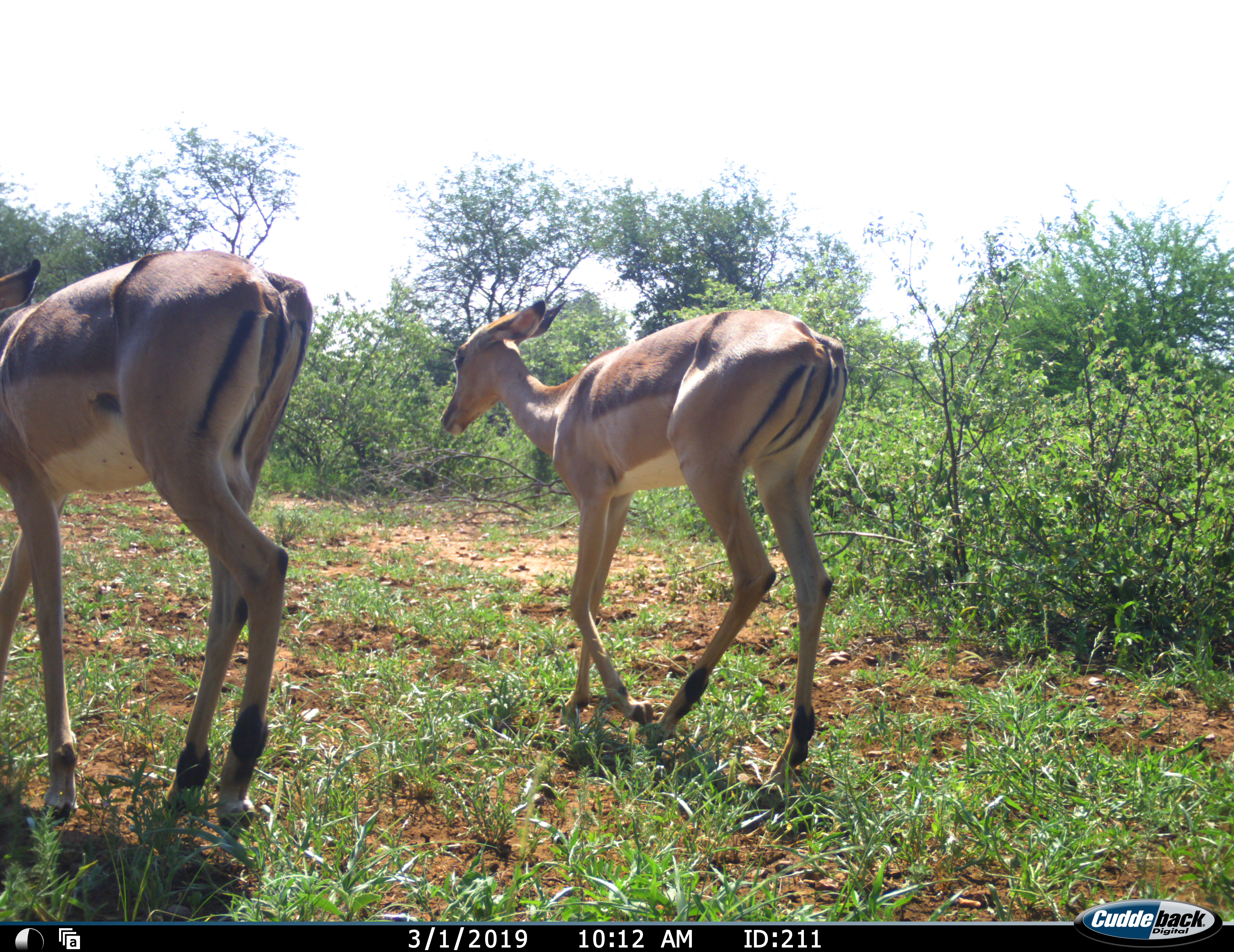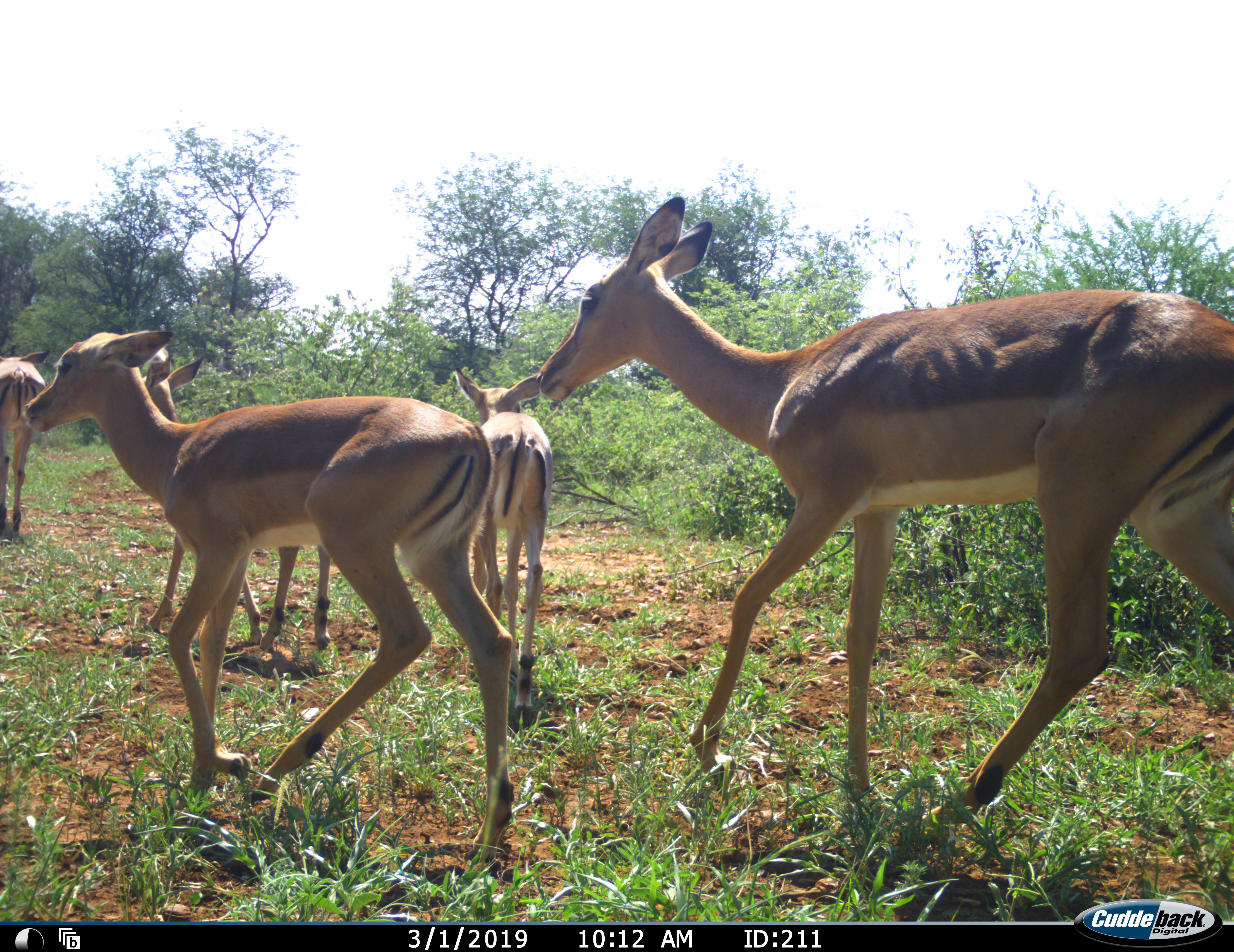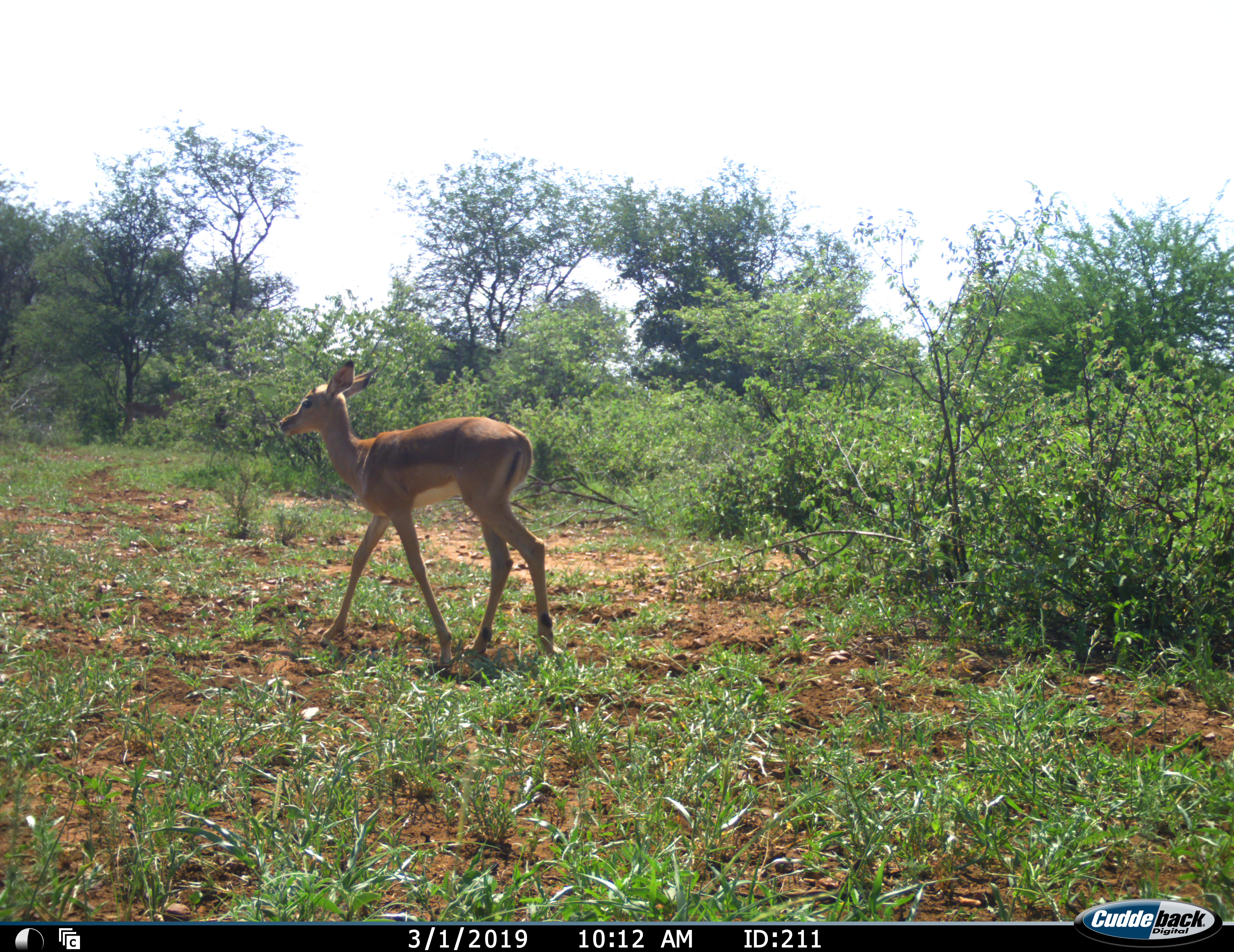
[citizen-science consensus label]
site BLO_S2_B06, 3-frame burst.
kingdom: Animalia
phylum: Chordata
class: Mammalia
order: Artiodactyla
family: Bovidae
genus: Aepyceros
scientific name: Aepyceros melampus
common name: impala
Impala (Aepyceros melampus), count 5. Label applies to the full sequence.